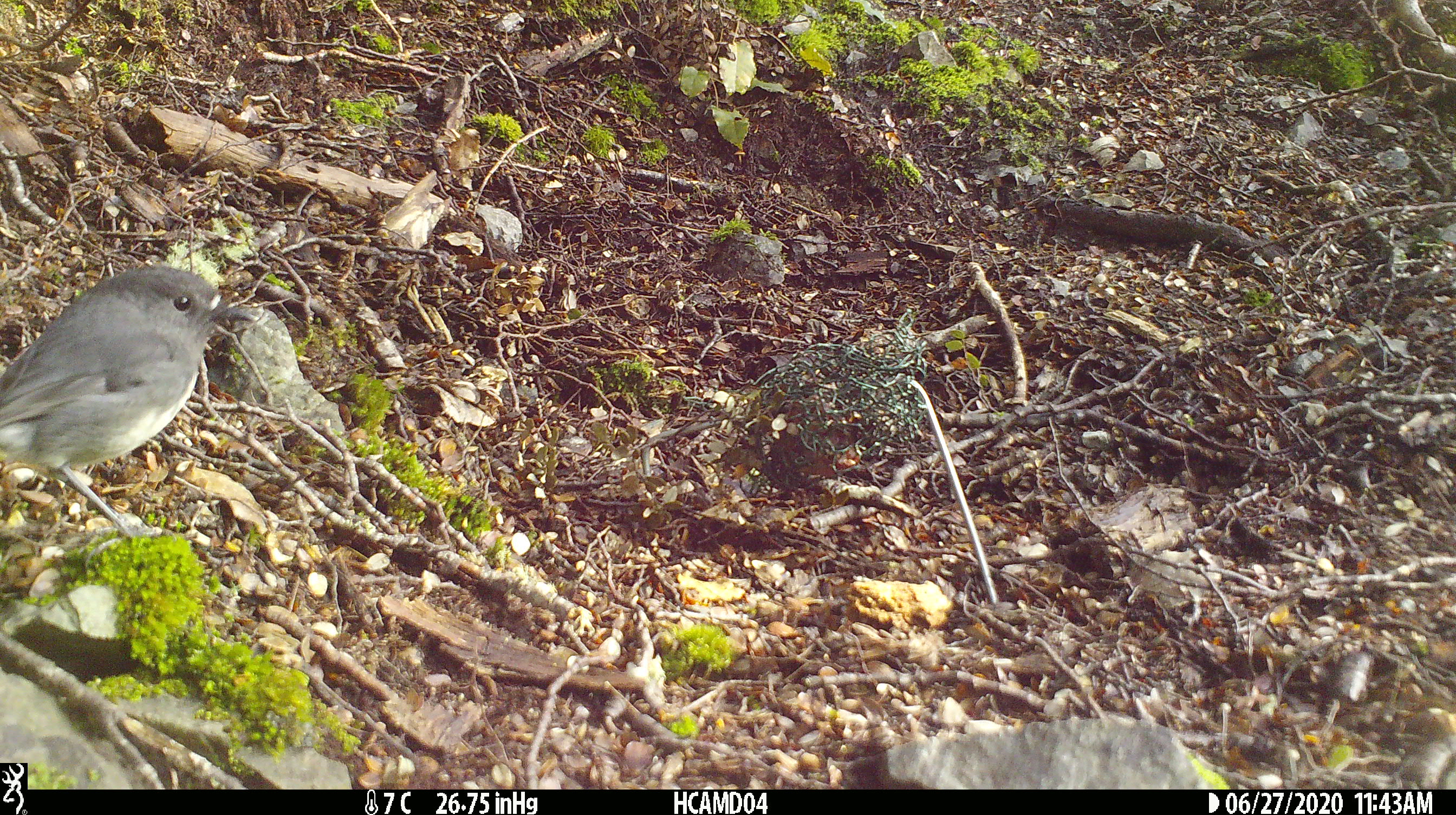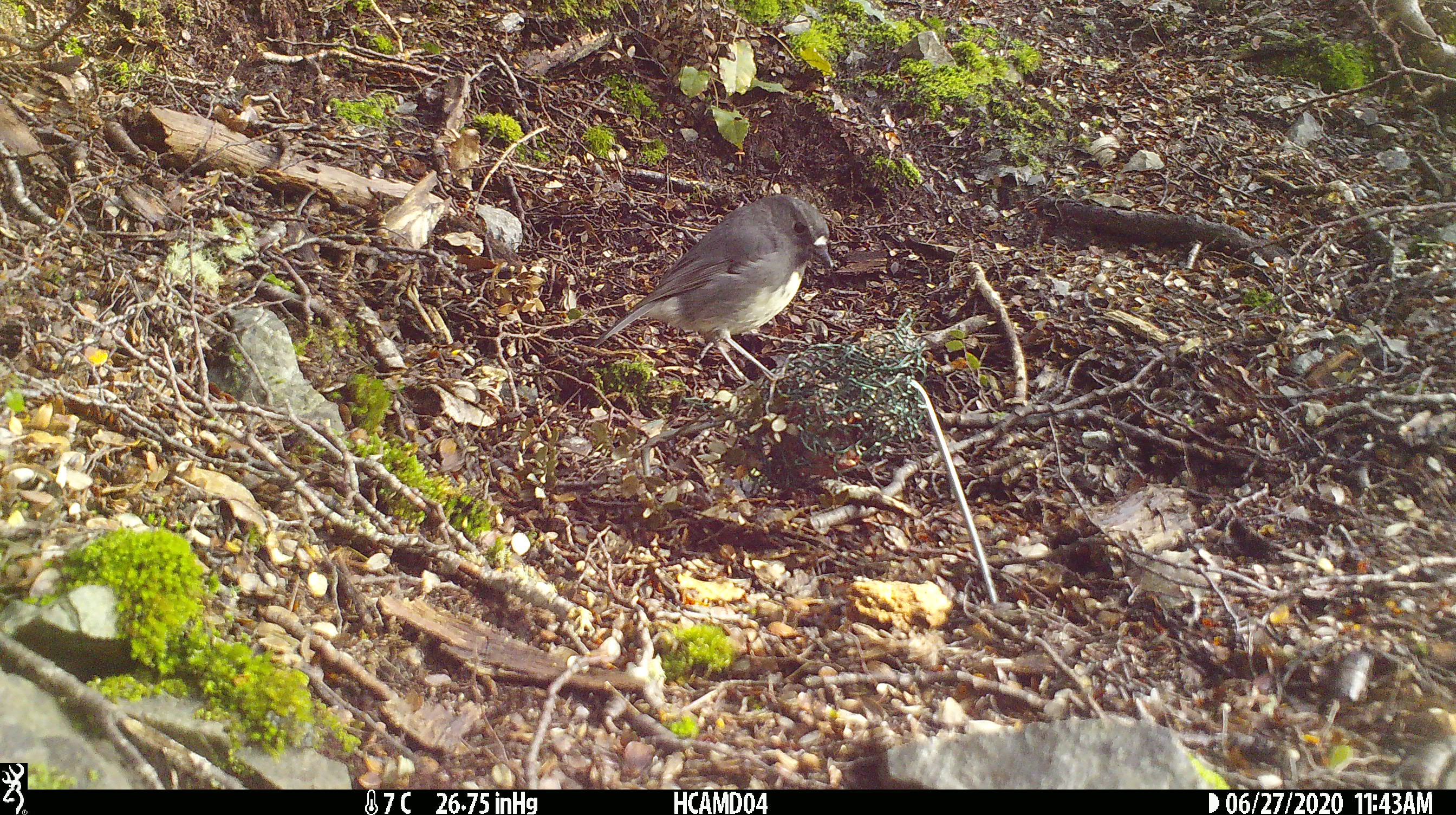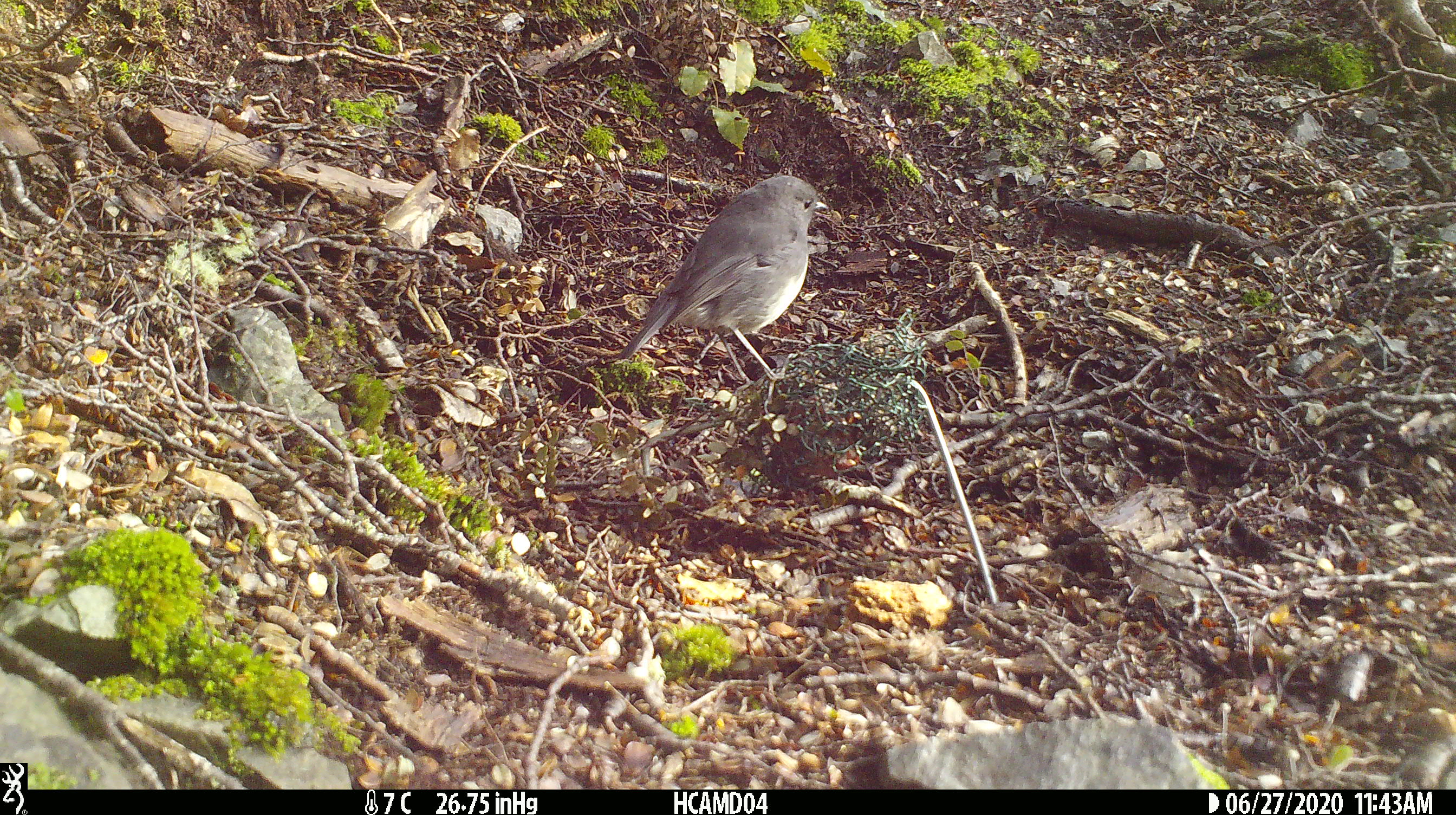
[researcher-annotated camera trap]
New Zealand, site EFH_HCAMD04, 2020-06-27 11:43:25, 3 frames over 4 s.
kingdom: Animalia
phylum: Chordata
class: Aves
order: Passeriformes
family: Petroicidae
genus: Petroica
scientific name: Petroica australis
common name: new zealand robin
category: robin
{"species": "robin (new zealand robin) (Petroica australis)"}